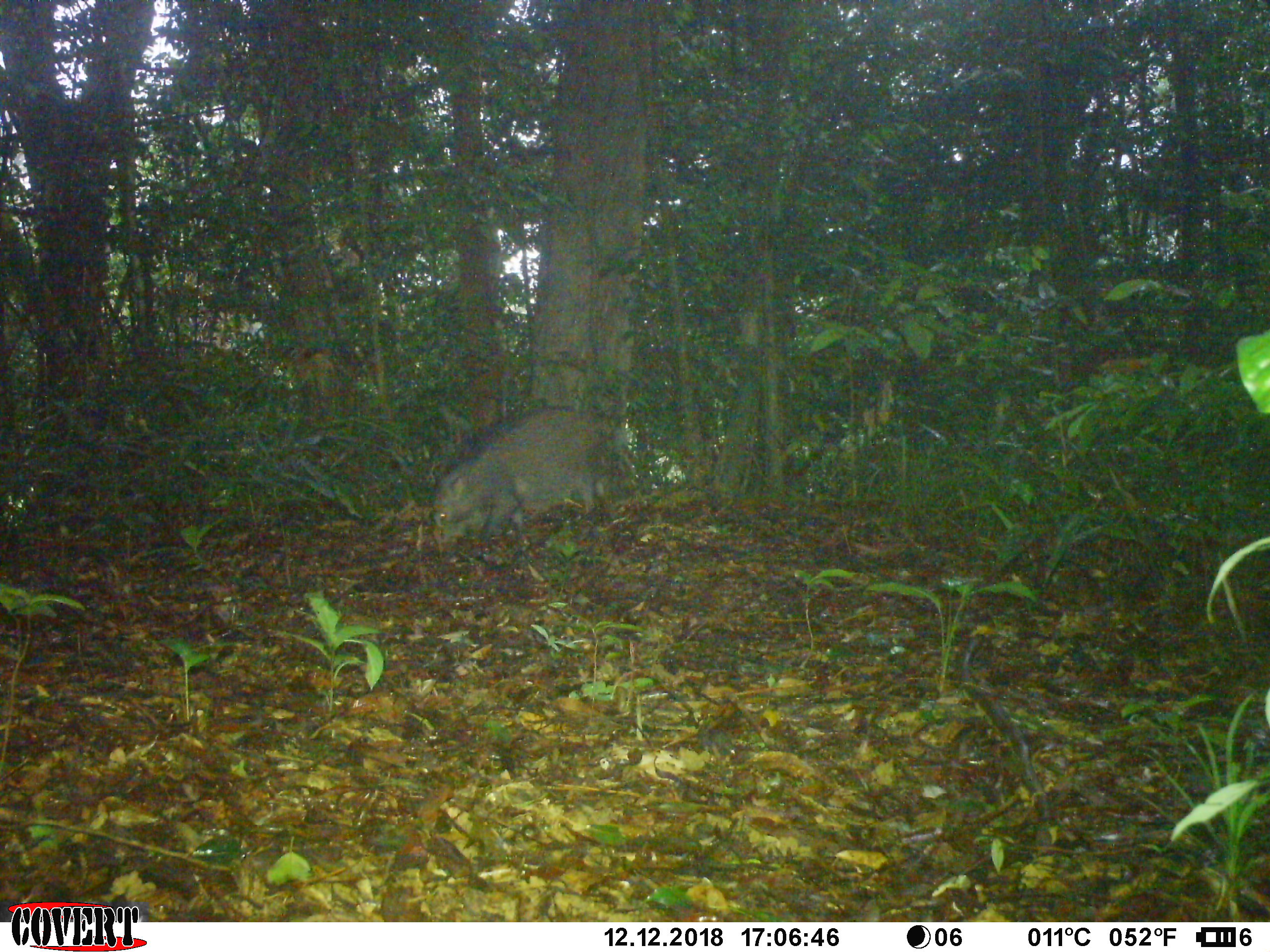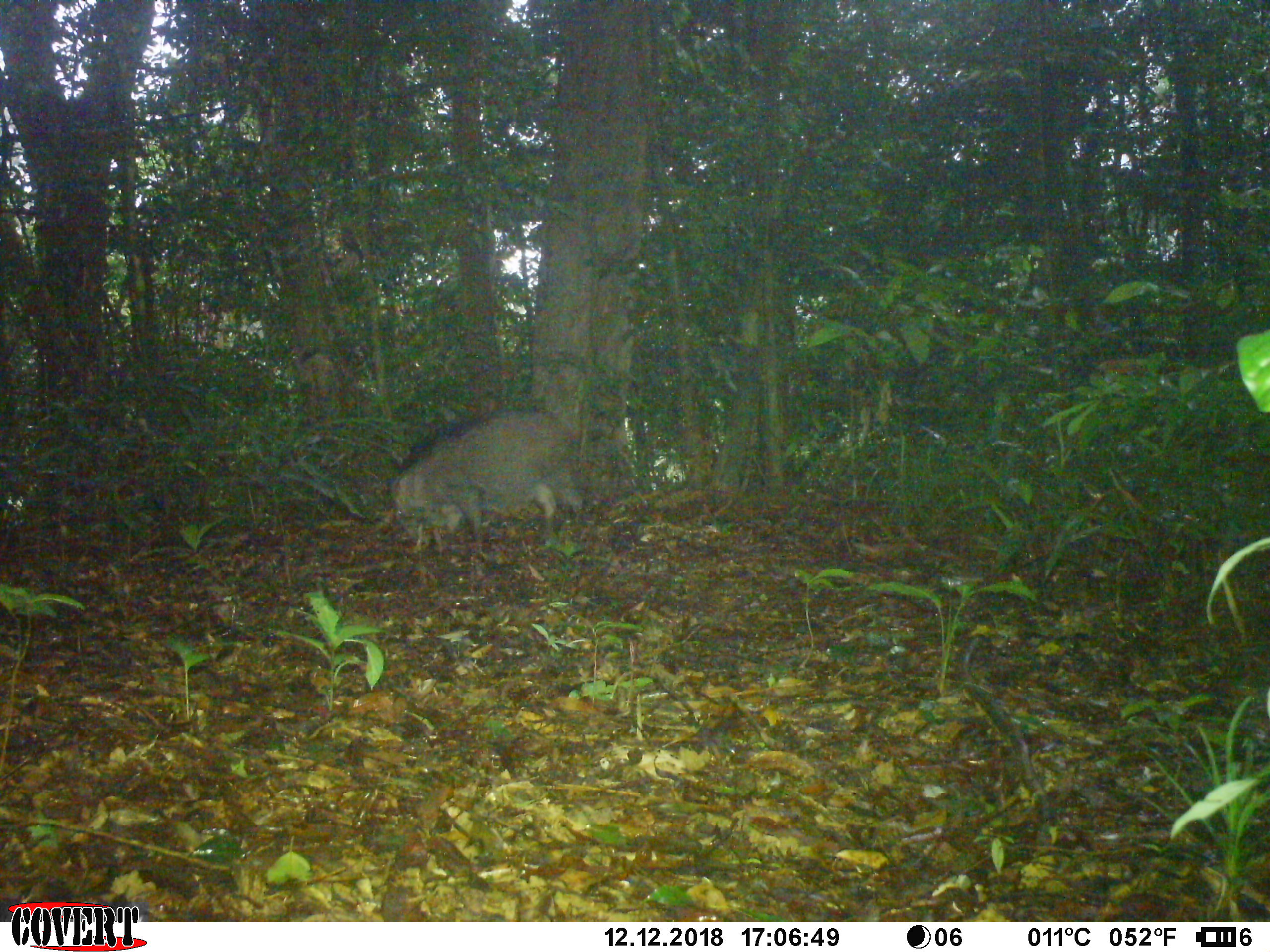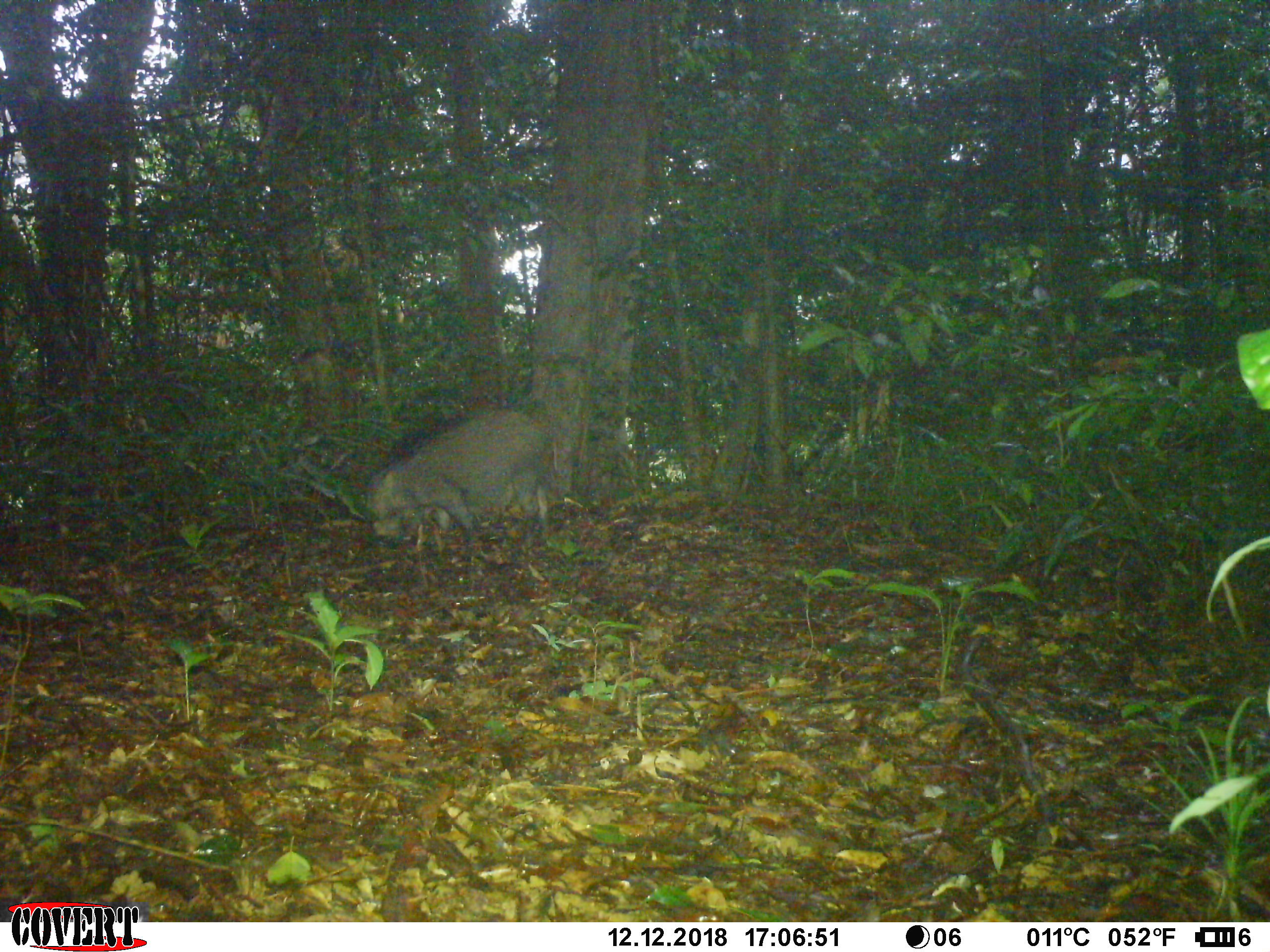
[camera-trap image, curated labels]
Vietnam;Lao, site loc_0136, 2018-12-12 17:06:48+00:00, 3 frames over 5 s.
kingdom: Animalia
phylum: Chordata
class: Mammalia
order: Artiodactyla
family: Suidae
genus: Sus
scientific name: Sus scrofa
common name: eurasian wild pig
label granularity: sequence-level